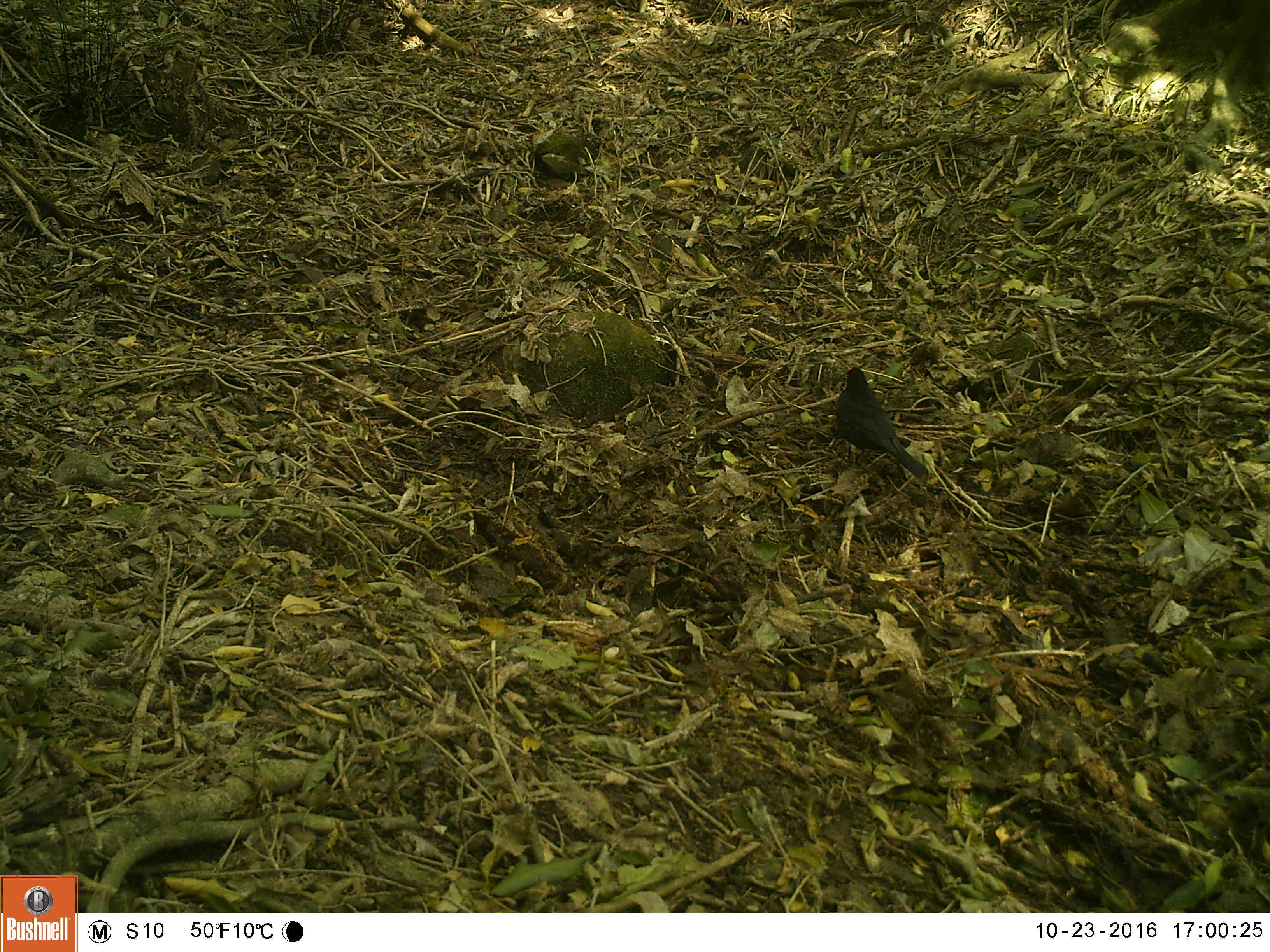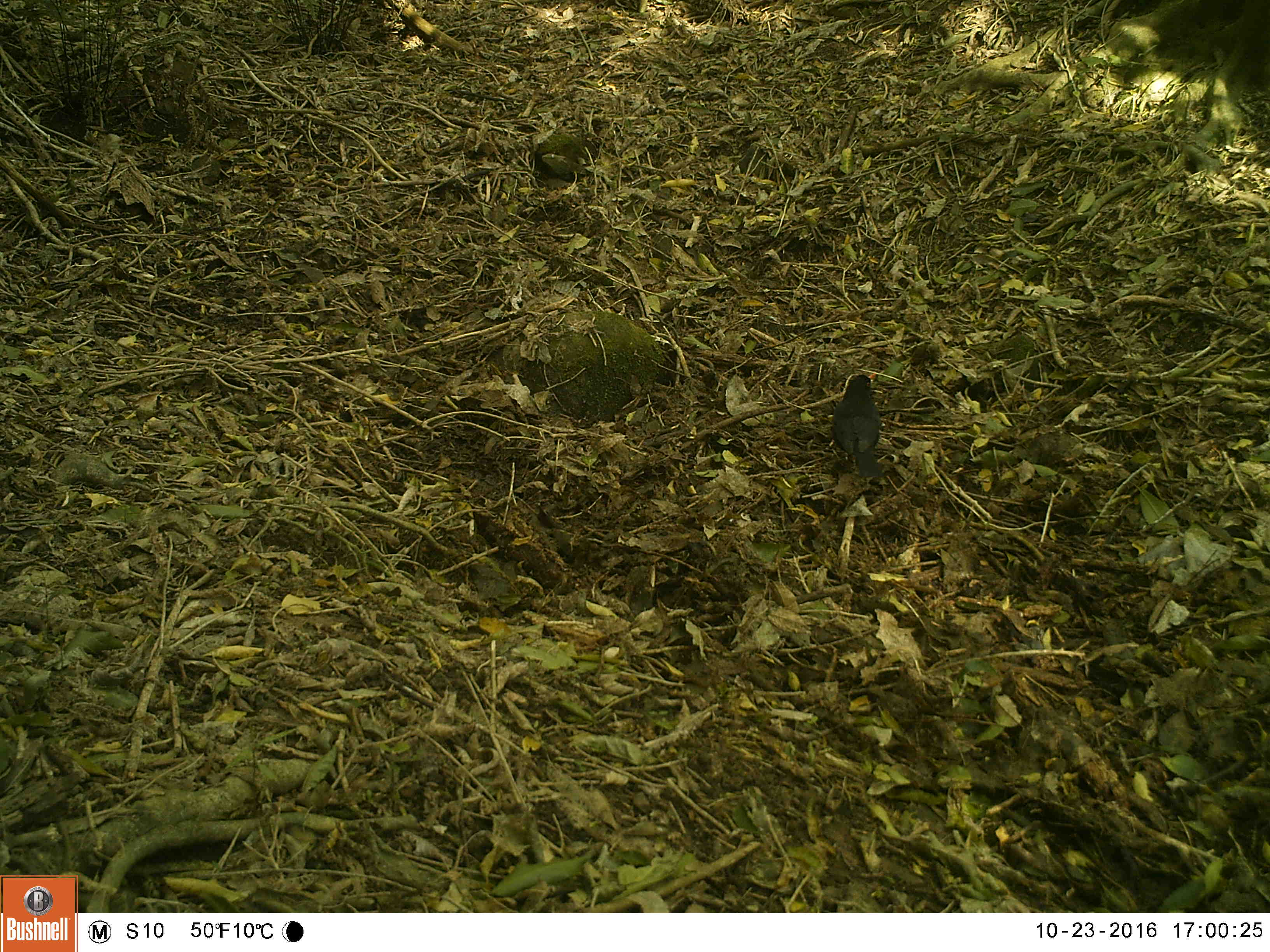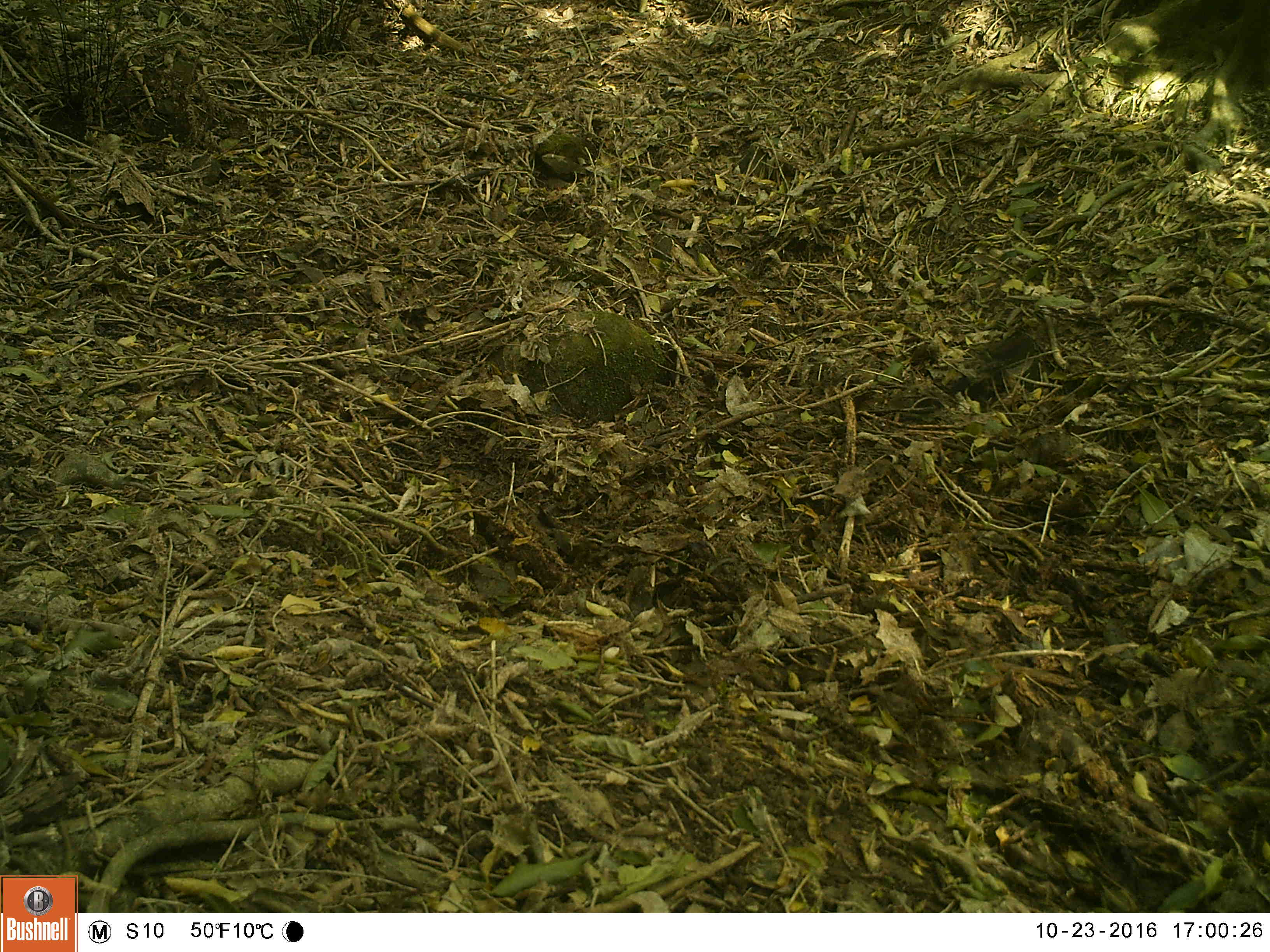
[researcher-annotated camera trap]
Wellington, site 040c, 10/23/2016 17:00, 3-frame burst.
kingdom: Animalia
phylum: Chordata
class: Aves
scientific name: Aves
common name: bird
Bird (Aves).